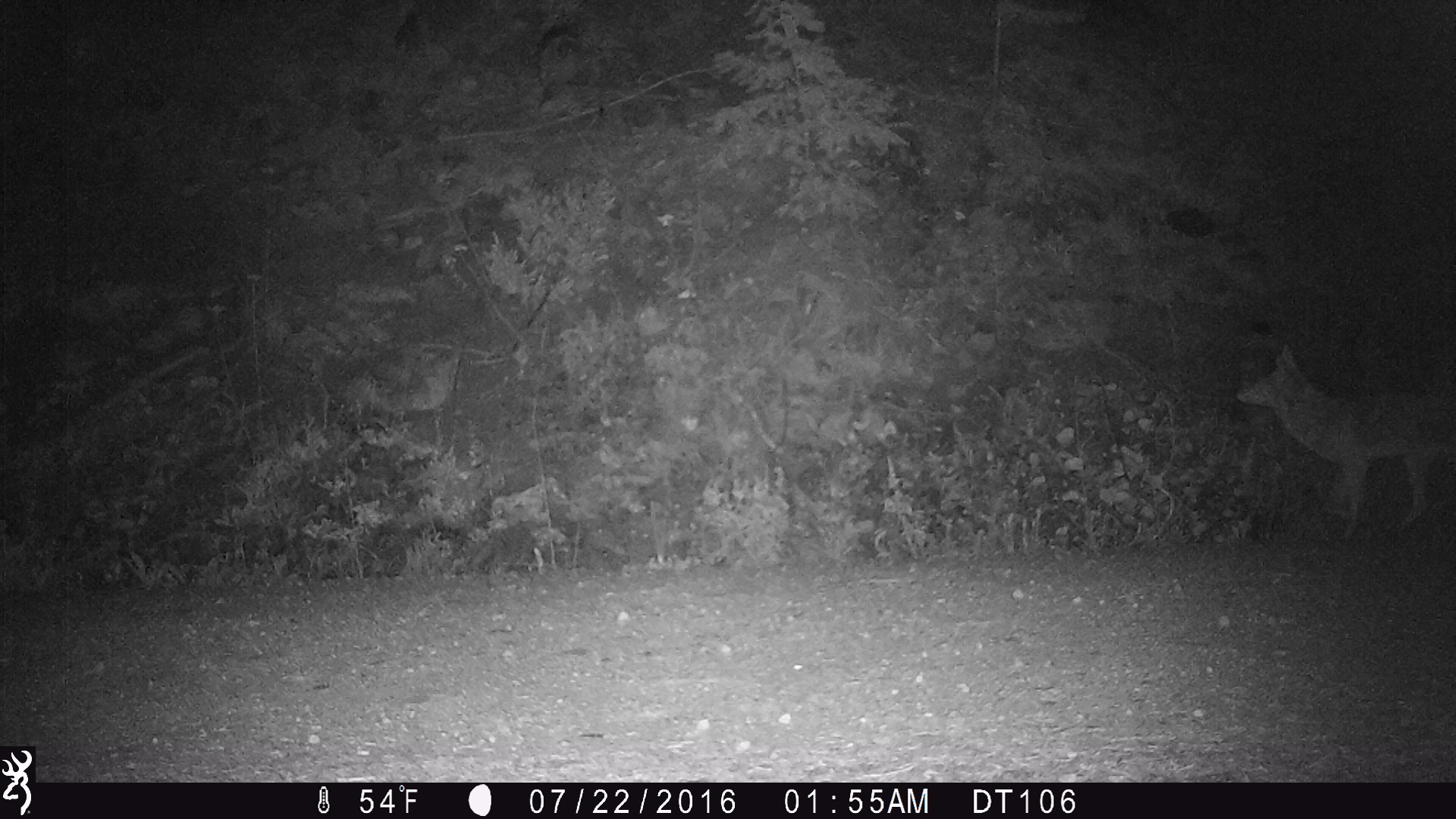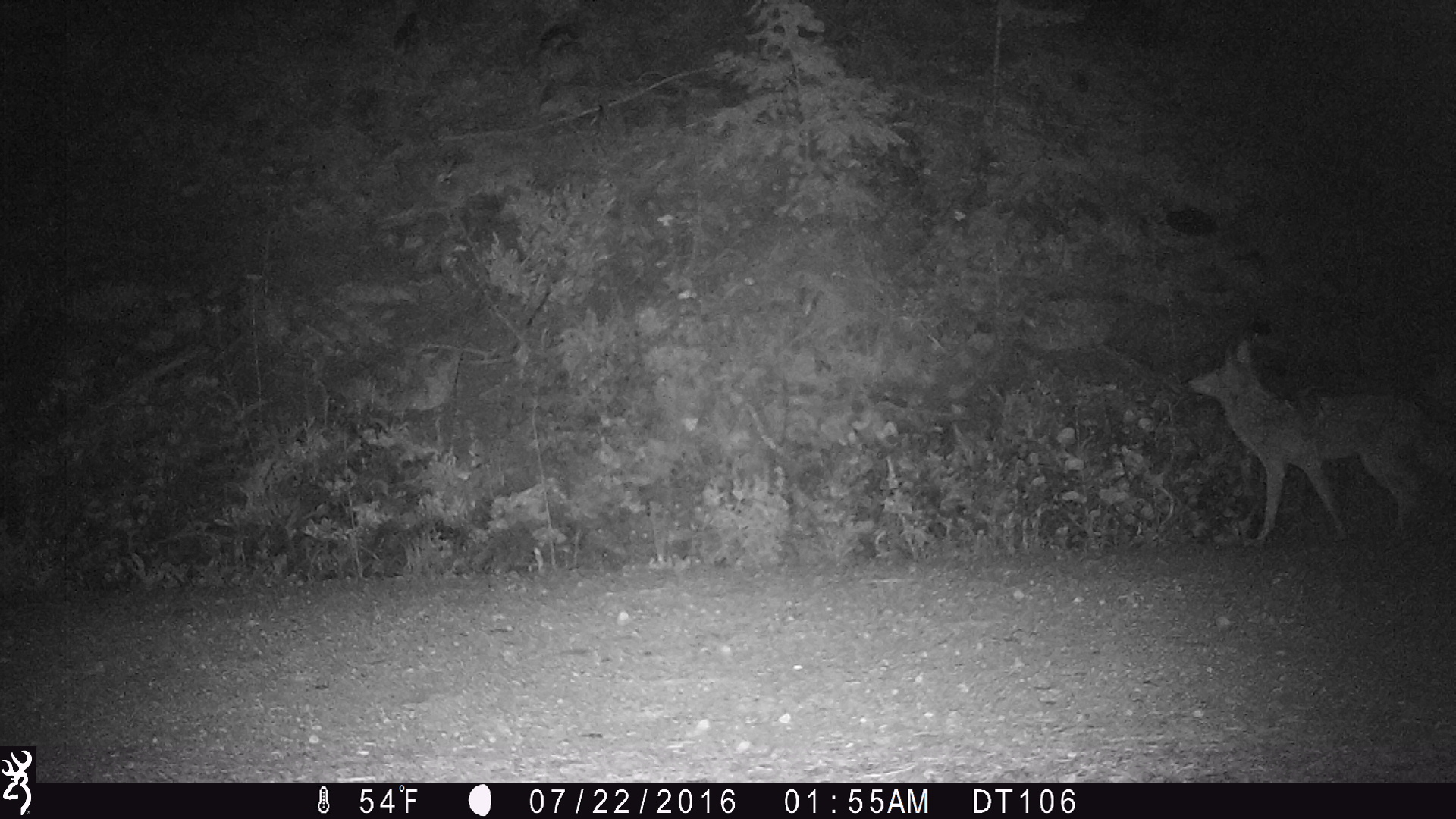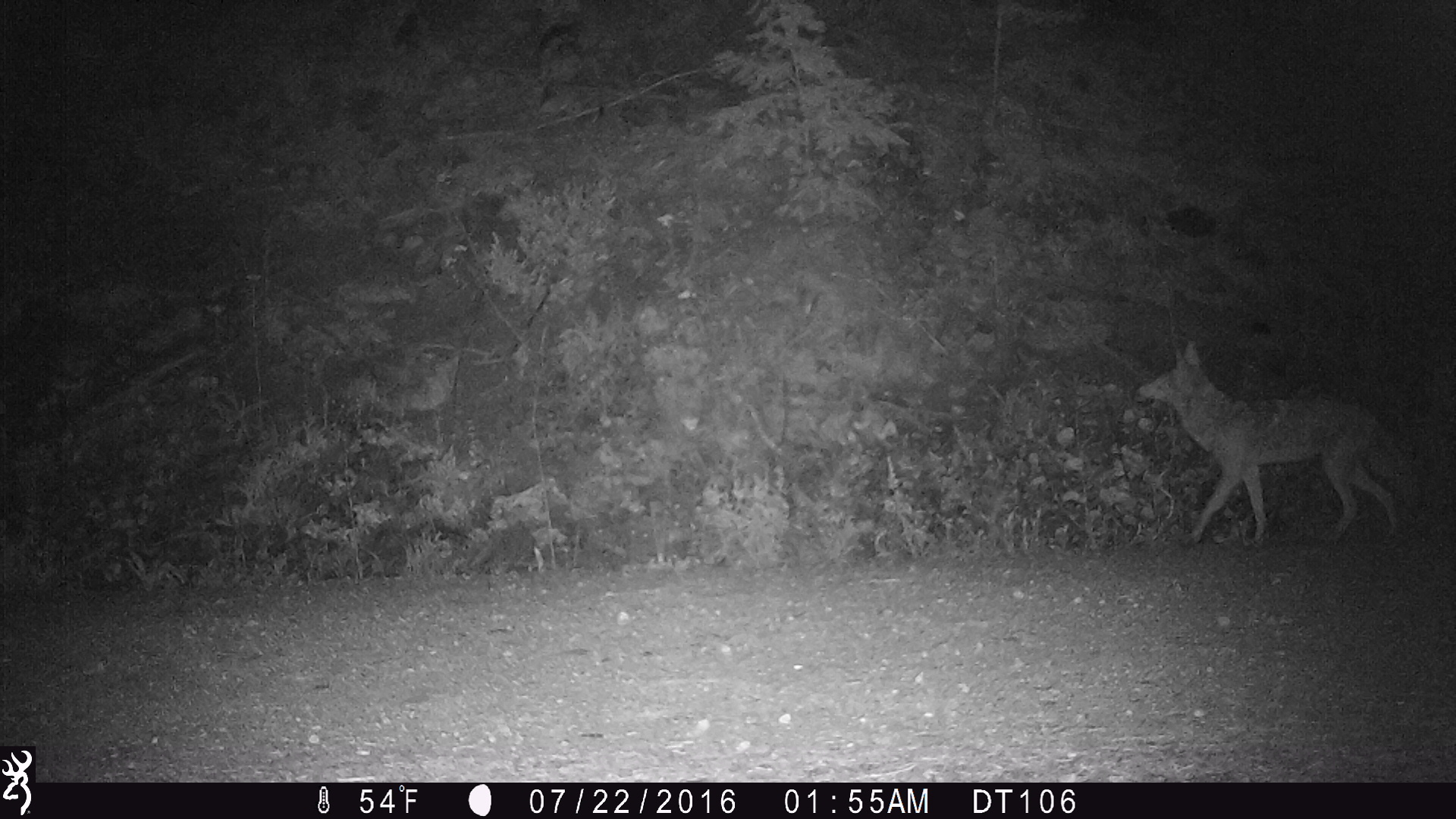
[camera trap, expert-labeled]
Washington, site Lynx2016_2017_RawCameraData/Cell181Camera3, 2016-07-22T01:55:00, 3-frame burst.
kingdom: Animalia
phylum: Chordata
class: Mammalia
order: Carnivora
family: Canidae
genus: Canis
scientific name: Canis latrans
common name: coyote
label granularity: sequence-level